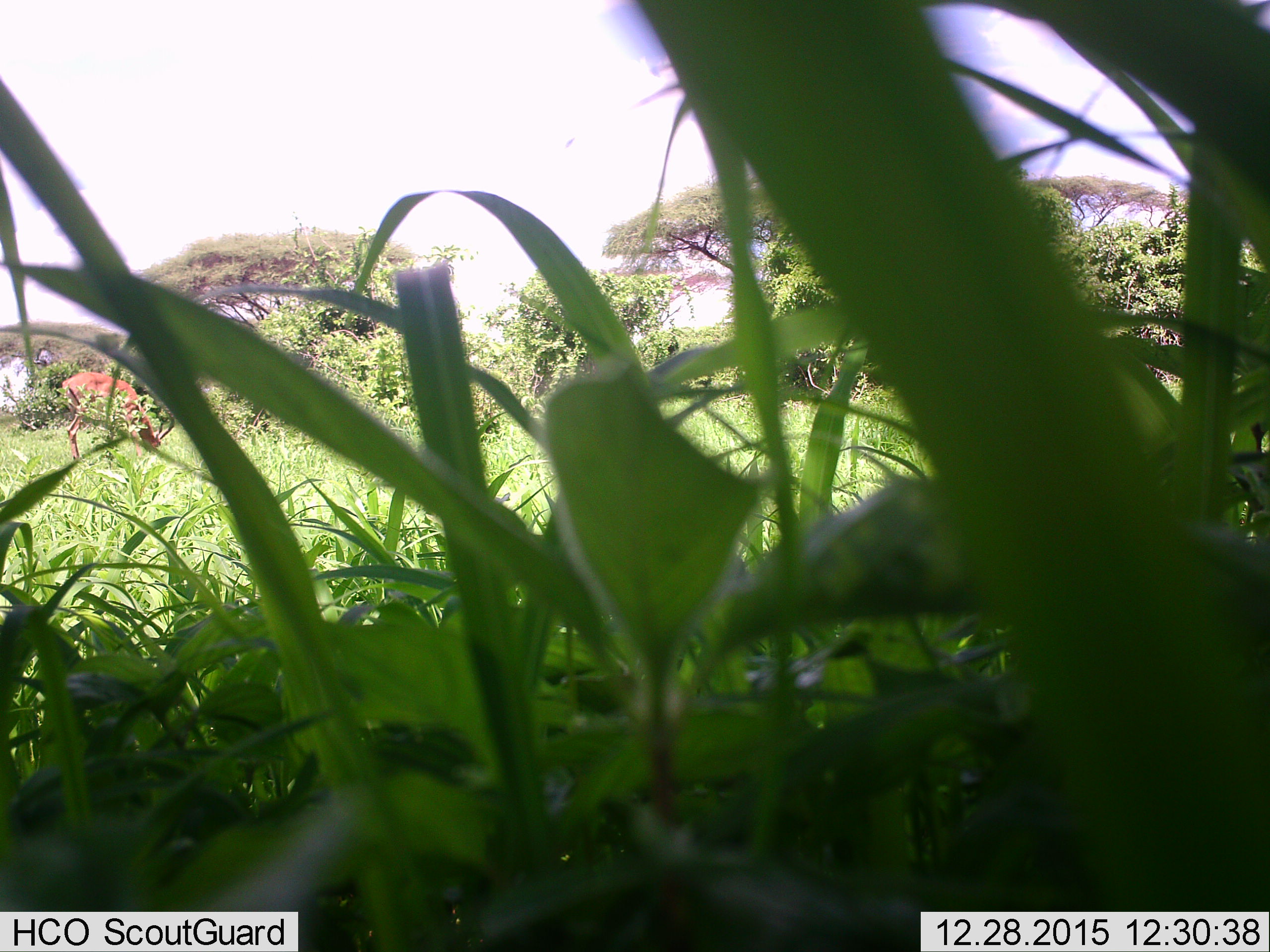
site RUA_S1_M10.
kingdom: Animalia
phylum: Chordata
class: Mammalia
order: Artiodactyla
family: Bovidae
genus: Aepyceros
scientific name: Aepyceros melampus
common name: impala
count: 1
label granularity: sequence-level